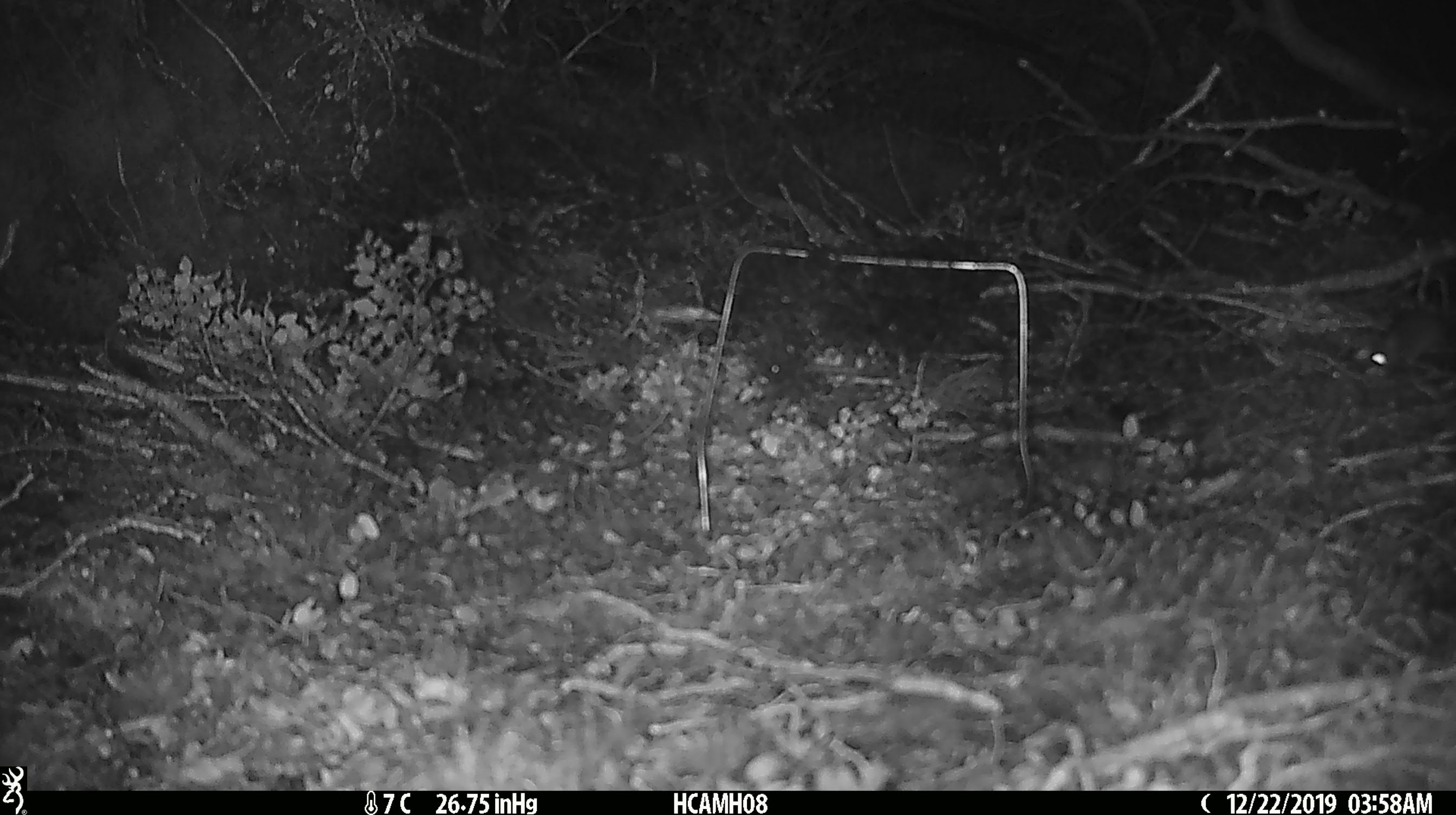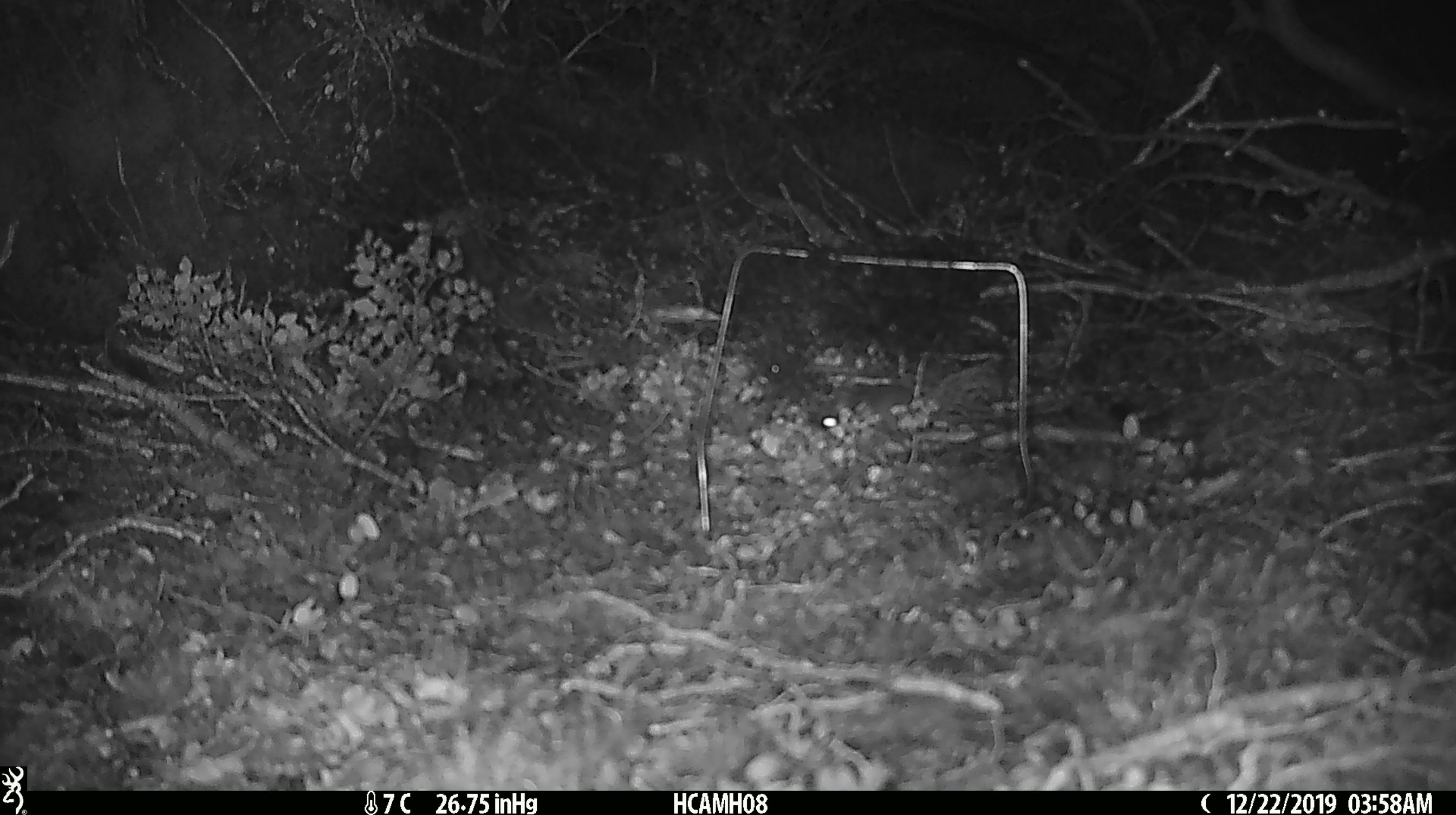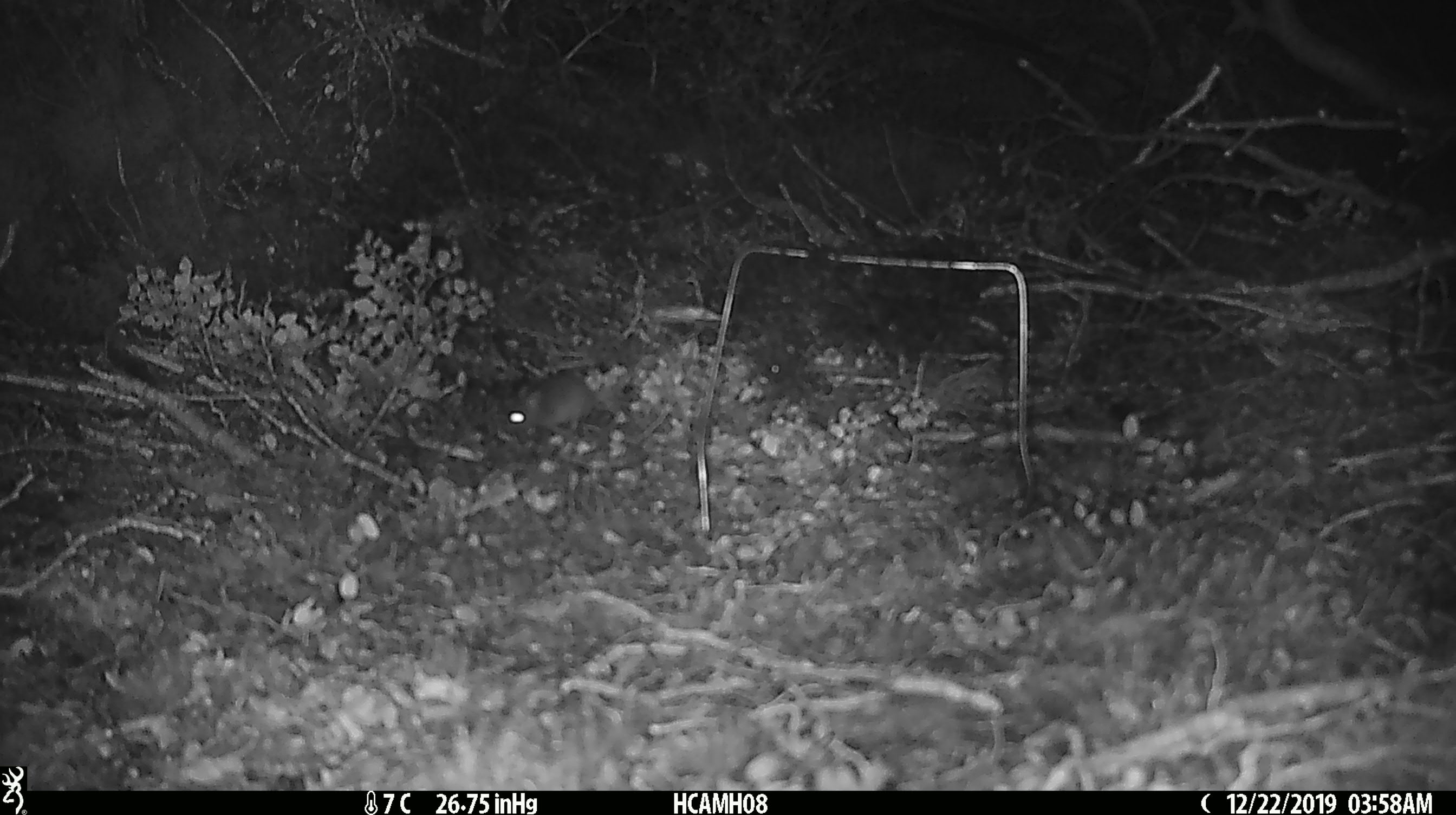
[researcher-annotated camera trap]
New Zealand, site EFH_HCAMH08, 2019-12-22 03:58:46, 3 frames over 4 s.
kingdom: Animalia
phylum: Chordata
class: Mammalia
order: Rodentia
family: Muridae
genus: Mus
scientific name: Mus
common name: mouse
Mouse (Mus).